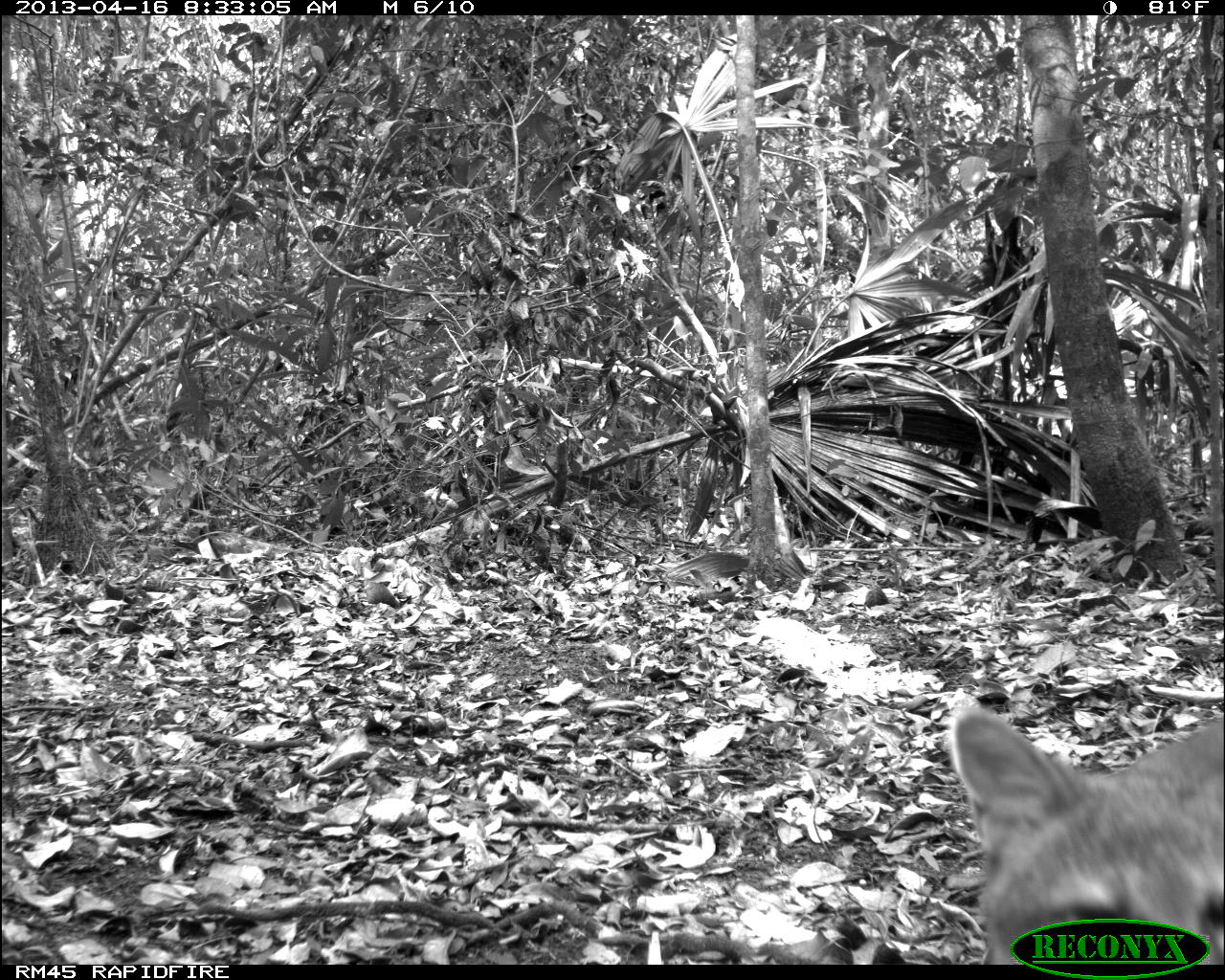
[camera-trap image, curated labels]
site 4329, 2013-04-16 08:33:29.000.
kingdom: Animalia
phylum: Chordata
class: Mammalia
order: Carnivora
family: Canidae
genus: Urocyon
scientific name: Urocyon cinereoargenteus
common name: gray fox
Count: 1.